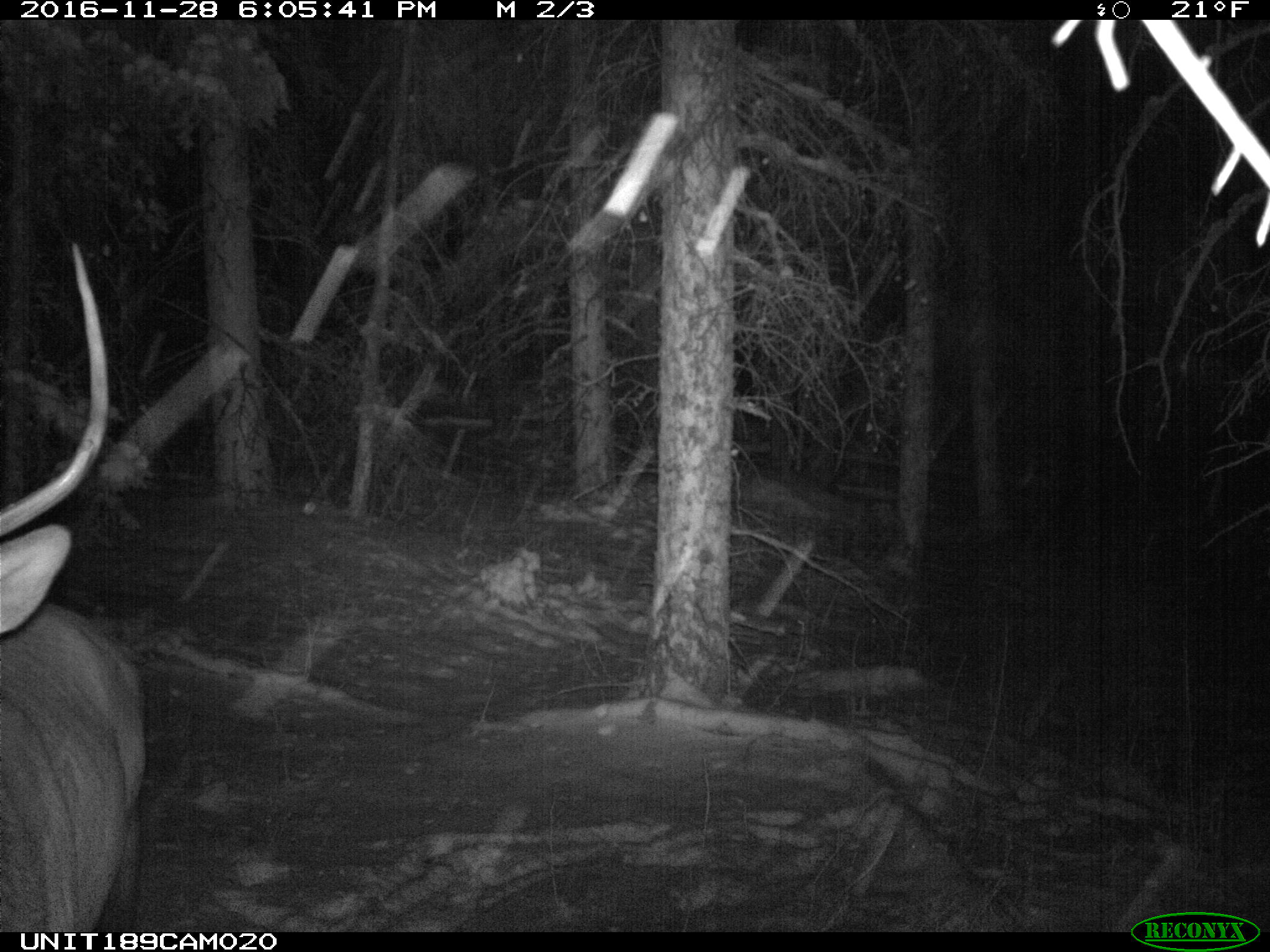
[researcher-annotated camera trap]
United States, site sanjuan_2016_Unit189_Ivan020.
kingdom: Animalia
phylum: Chordata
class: Mammalia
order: Artiodactyla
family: Cervidae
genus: Cervus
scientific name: Cervus elaphus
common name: red deer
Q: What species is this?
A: Cervus elaphus (red deer).